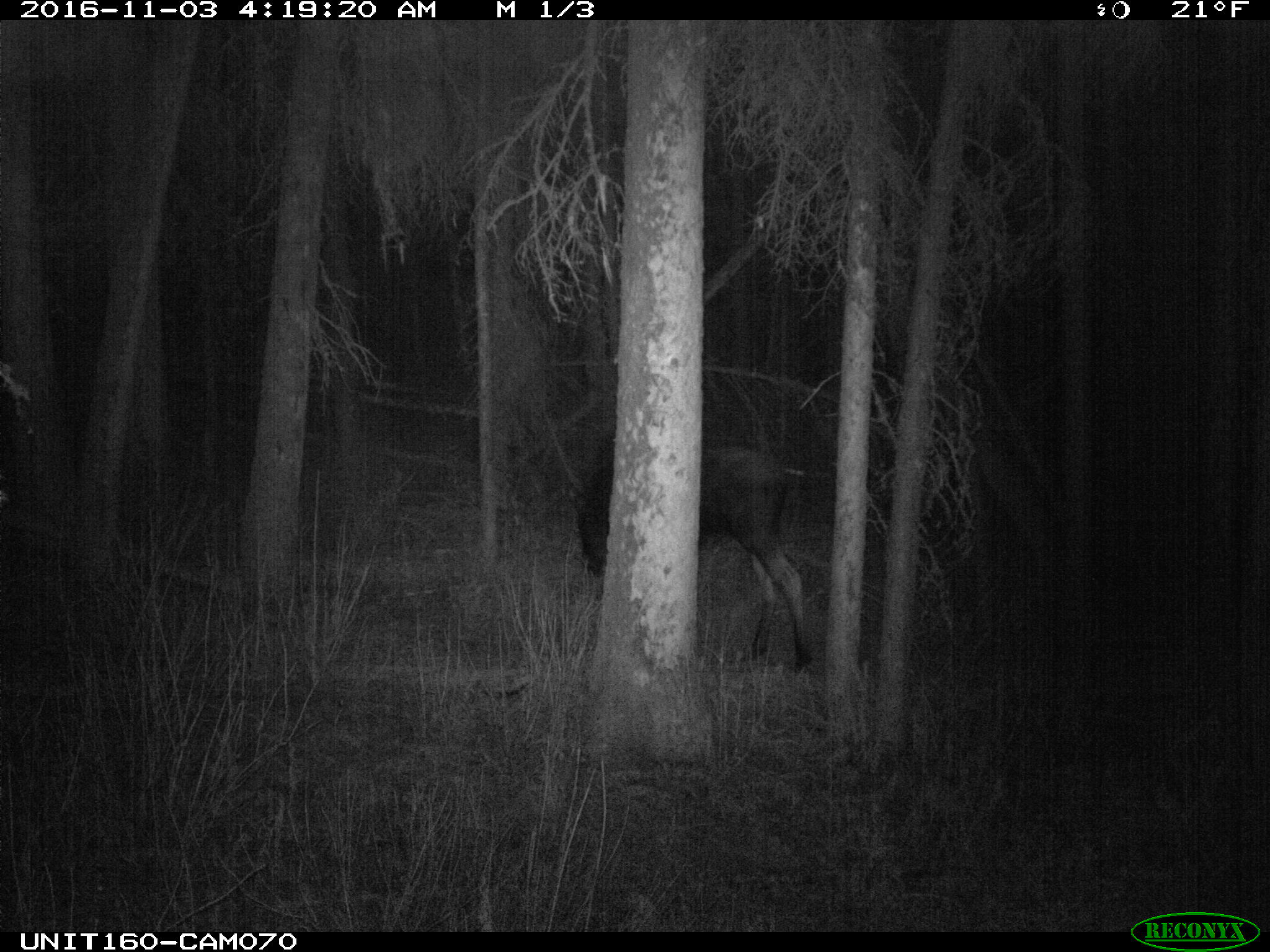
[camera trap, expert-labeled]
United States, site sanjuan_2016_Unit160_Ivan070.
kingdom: Animalia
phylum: Chordata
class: Mammalia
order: Artiodactyla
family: Cervidae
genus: Alces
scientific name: Alces alces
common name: moose